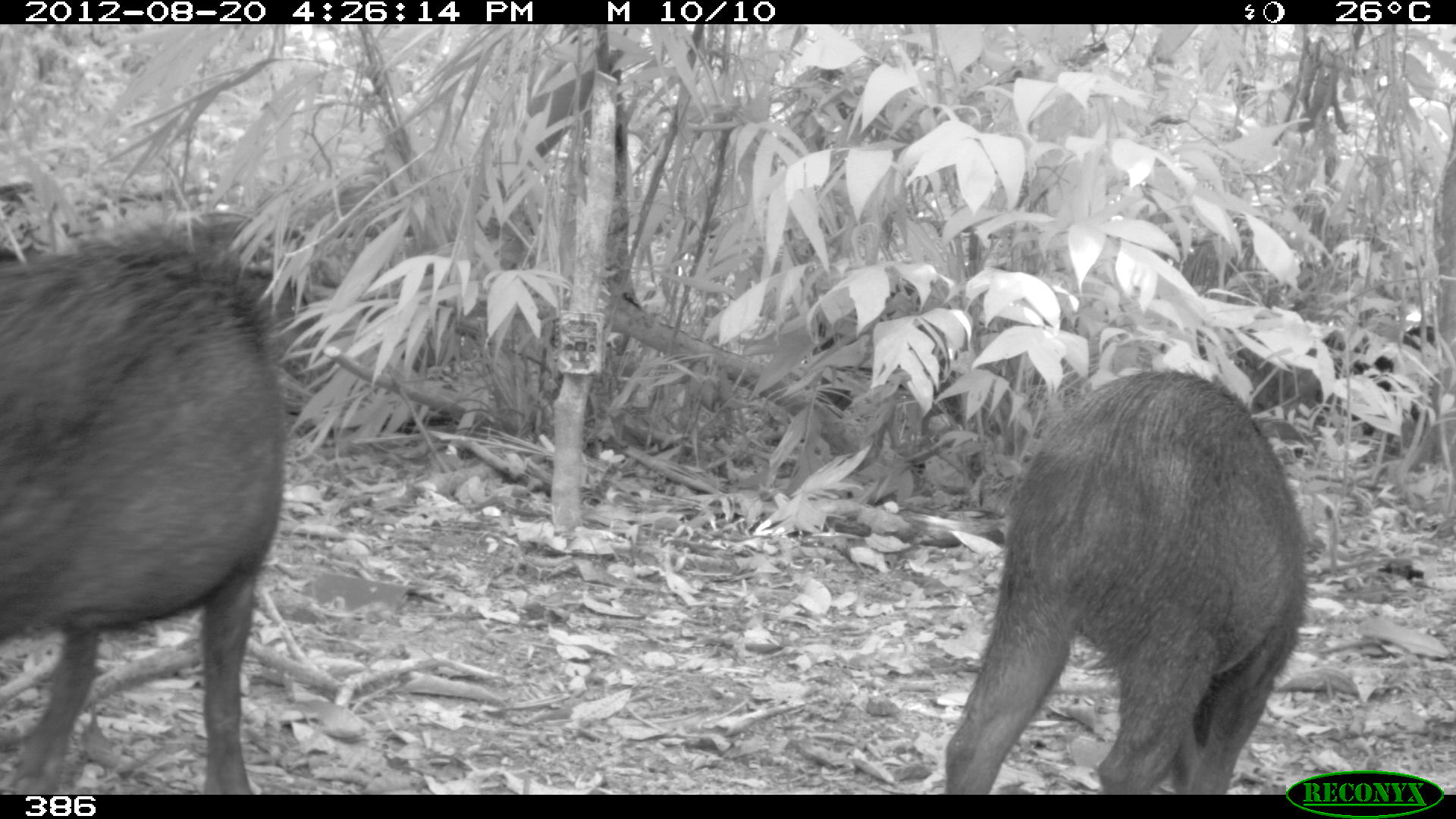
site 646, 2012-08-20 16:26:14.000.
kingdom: Animalia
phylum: Chordata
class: Mammalia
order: Artiodactyla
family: Tayassuidae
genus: Tayassu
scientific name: Tayassu pecari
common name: white-lipped peccary